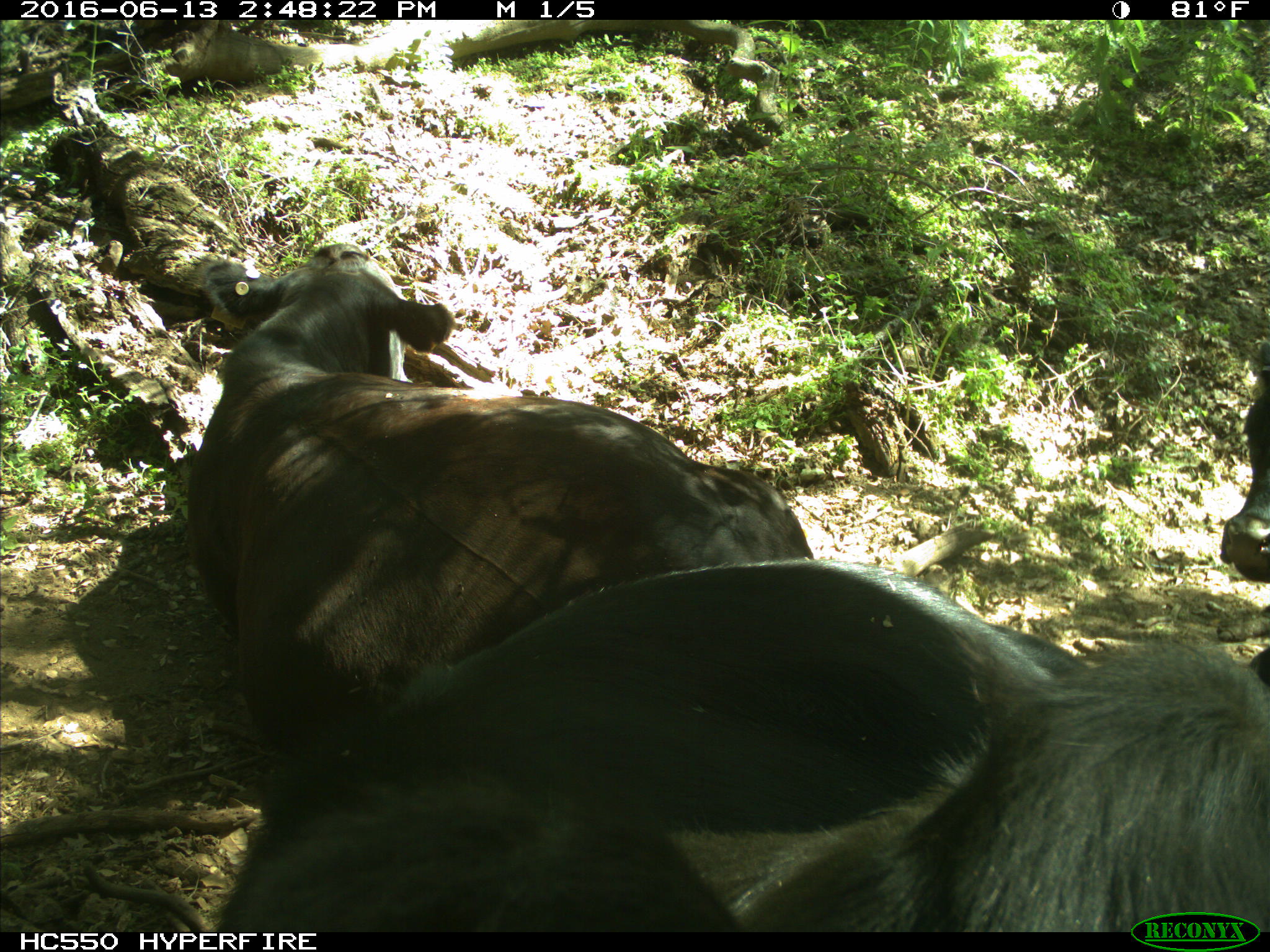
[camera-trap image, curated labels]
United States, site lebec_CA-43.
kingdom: Animalia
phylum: Chordata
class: Mammalia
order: Artiodactyla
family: Bovidae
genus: Bos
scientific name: Bos taurus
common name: domestic cow